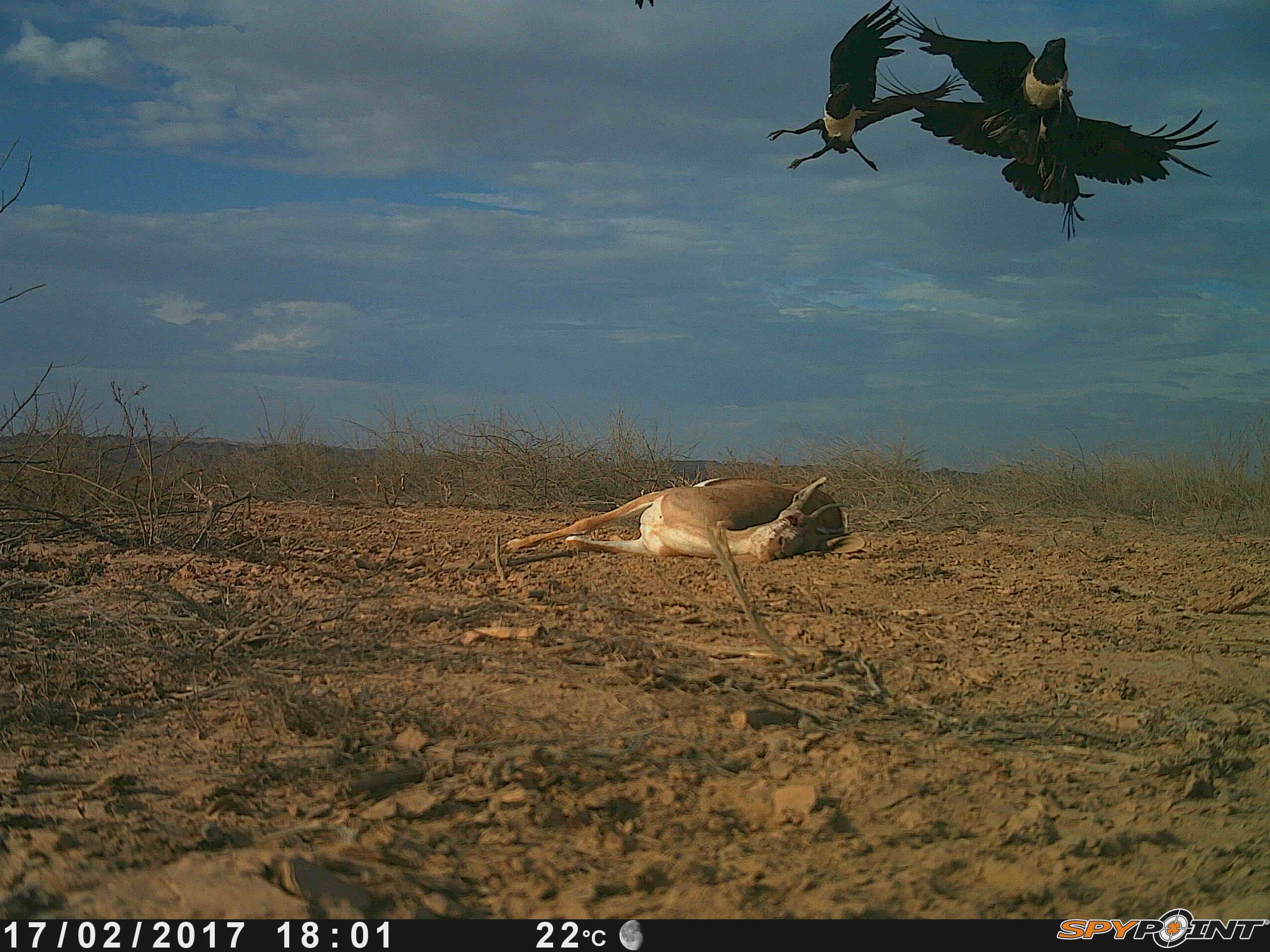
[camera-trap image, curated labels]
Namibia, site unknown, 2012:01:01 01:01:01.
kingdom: Animalia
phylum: Chordata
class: Aves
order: Passeriformes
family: Corvidae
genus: Corvus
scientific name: Corvus albus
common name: pied crow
Corvus albus (pied crow).